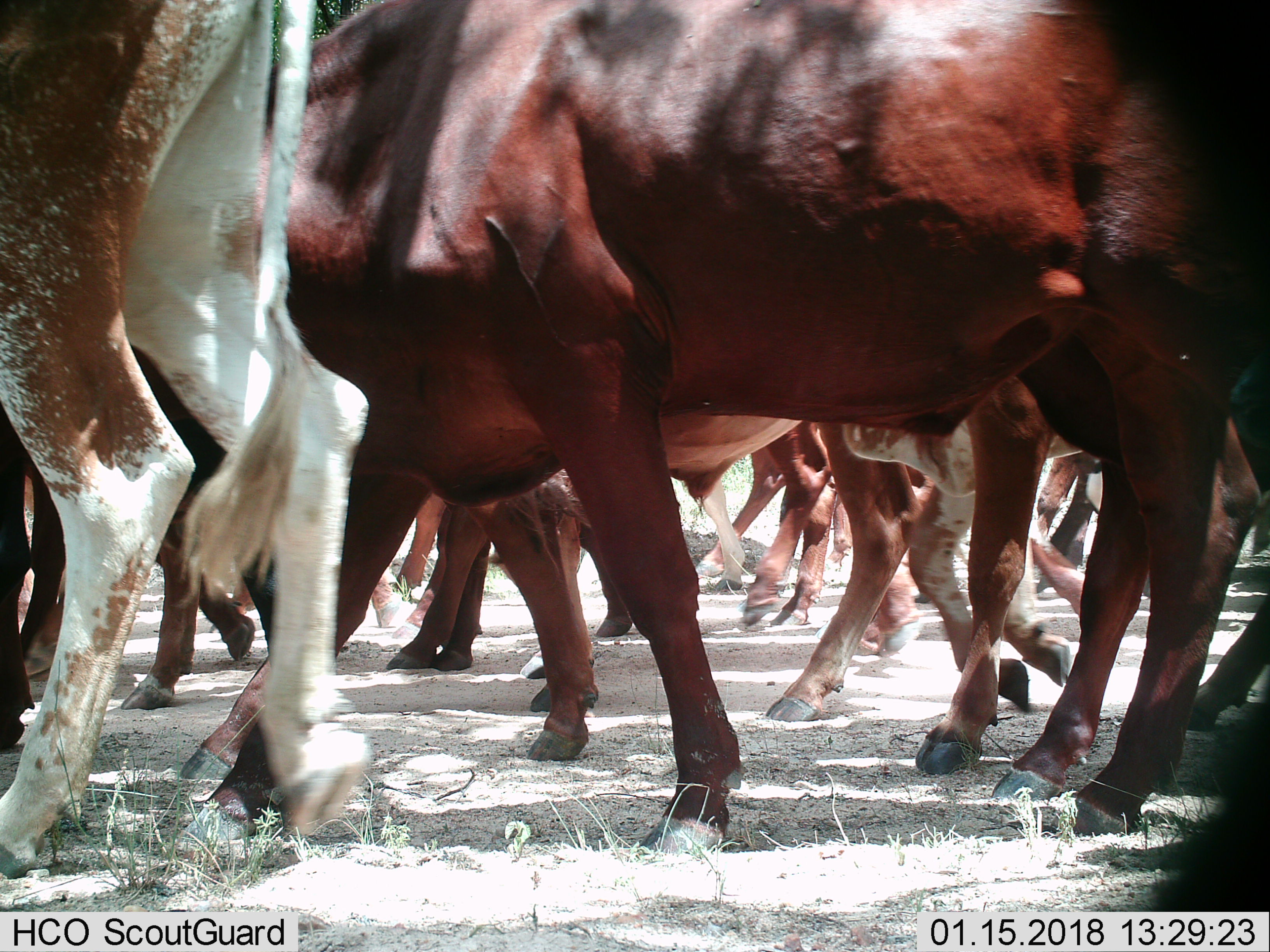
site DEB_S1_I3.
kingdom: Animalia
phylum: Chordata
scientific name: Vertebrata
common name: domestic animal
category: domesticanimal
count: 11-50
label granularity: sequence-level